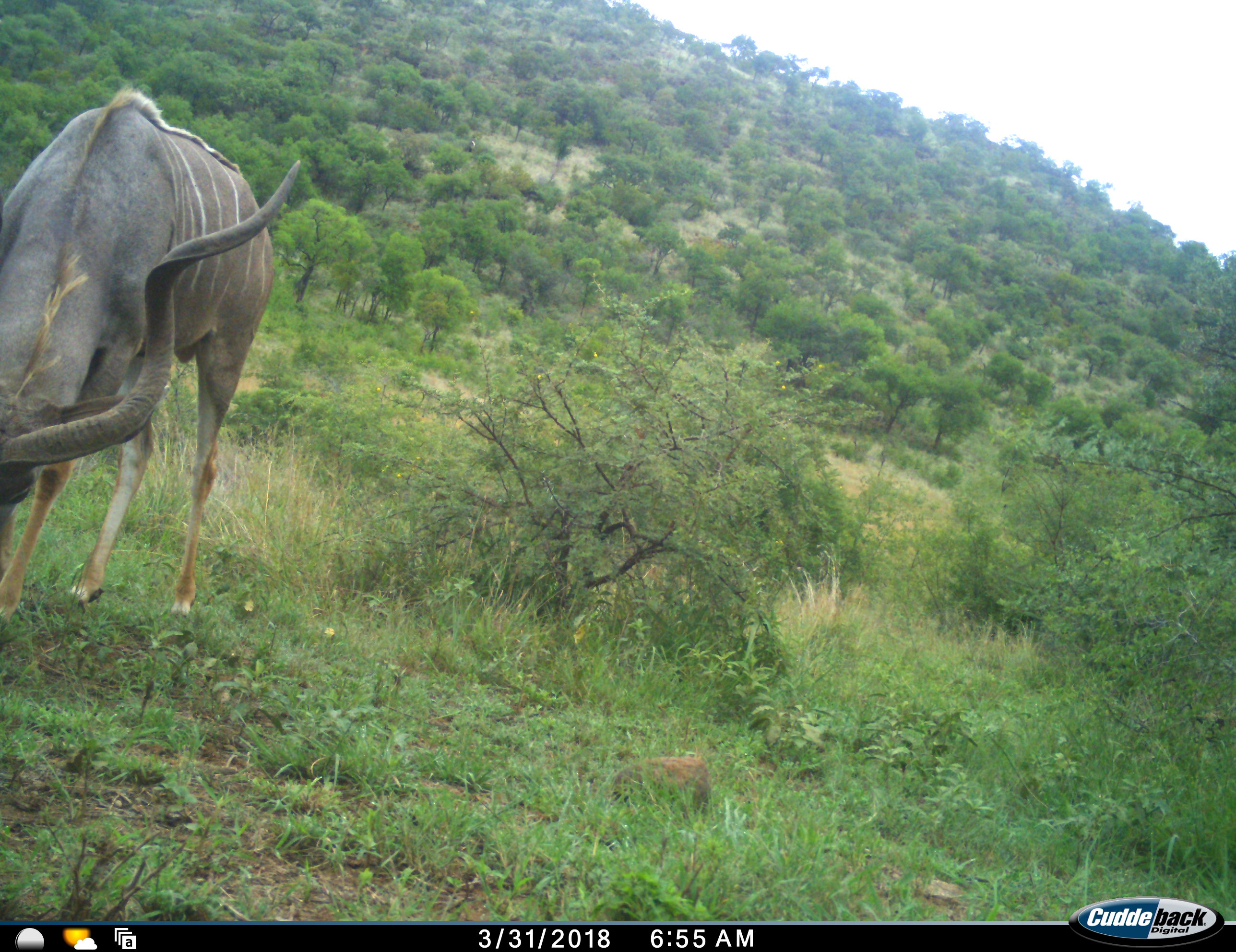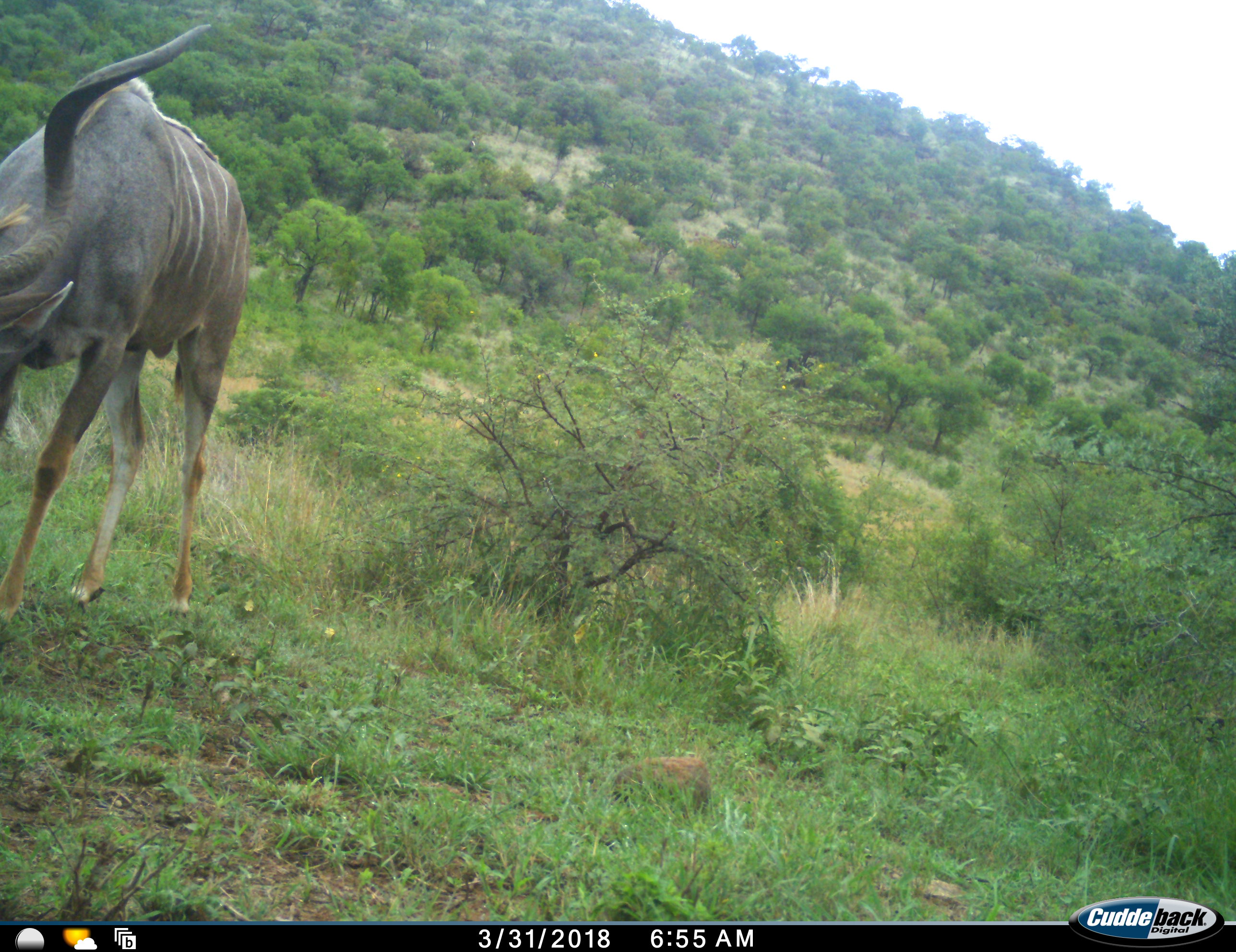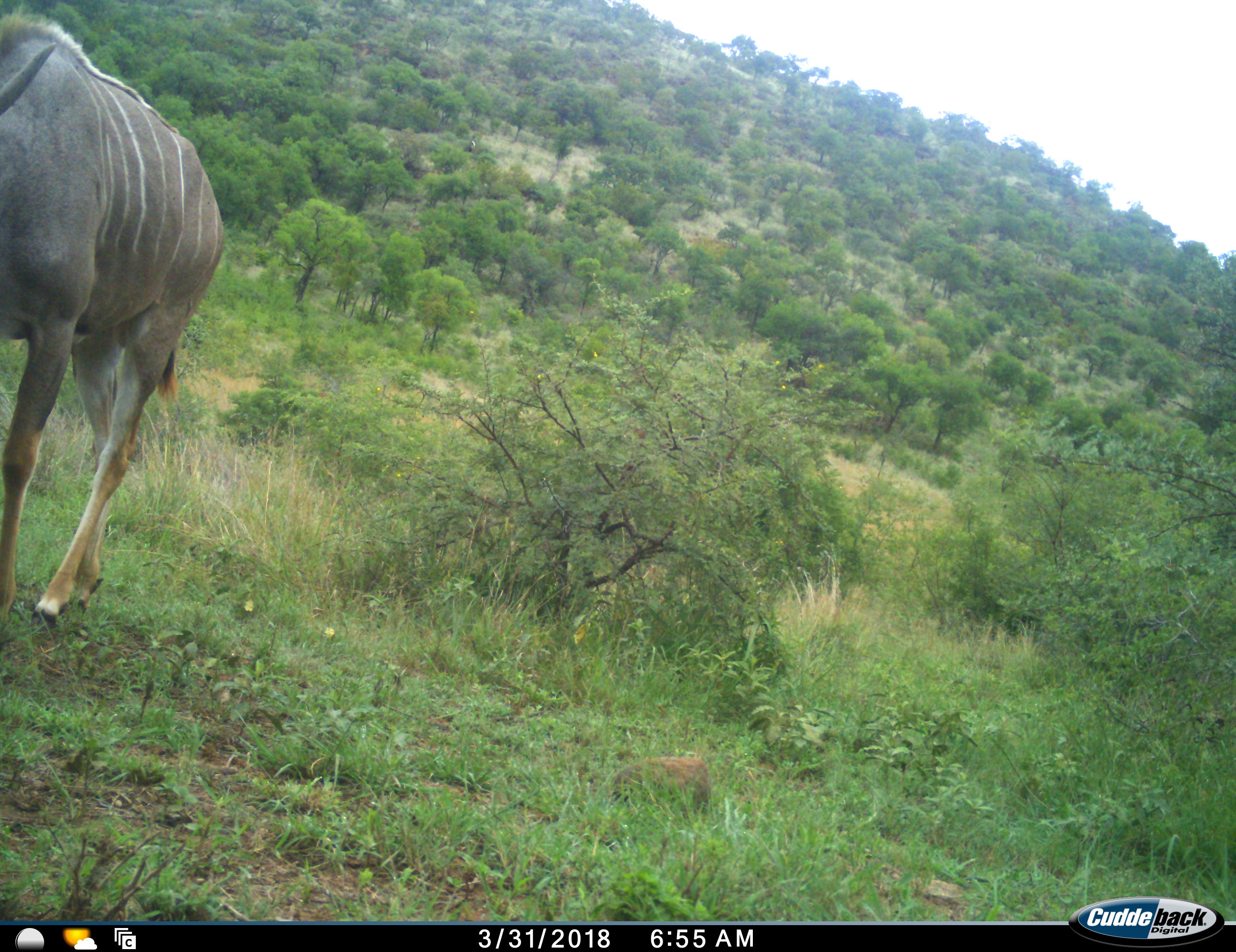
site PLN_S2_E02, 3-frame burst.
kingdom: Animalia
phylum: Chordata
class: Mammalia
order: Artiodactyla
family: Bovidae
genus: Tragelaphus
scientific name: Tragelaphus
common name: kudu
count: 1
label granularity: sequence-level